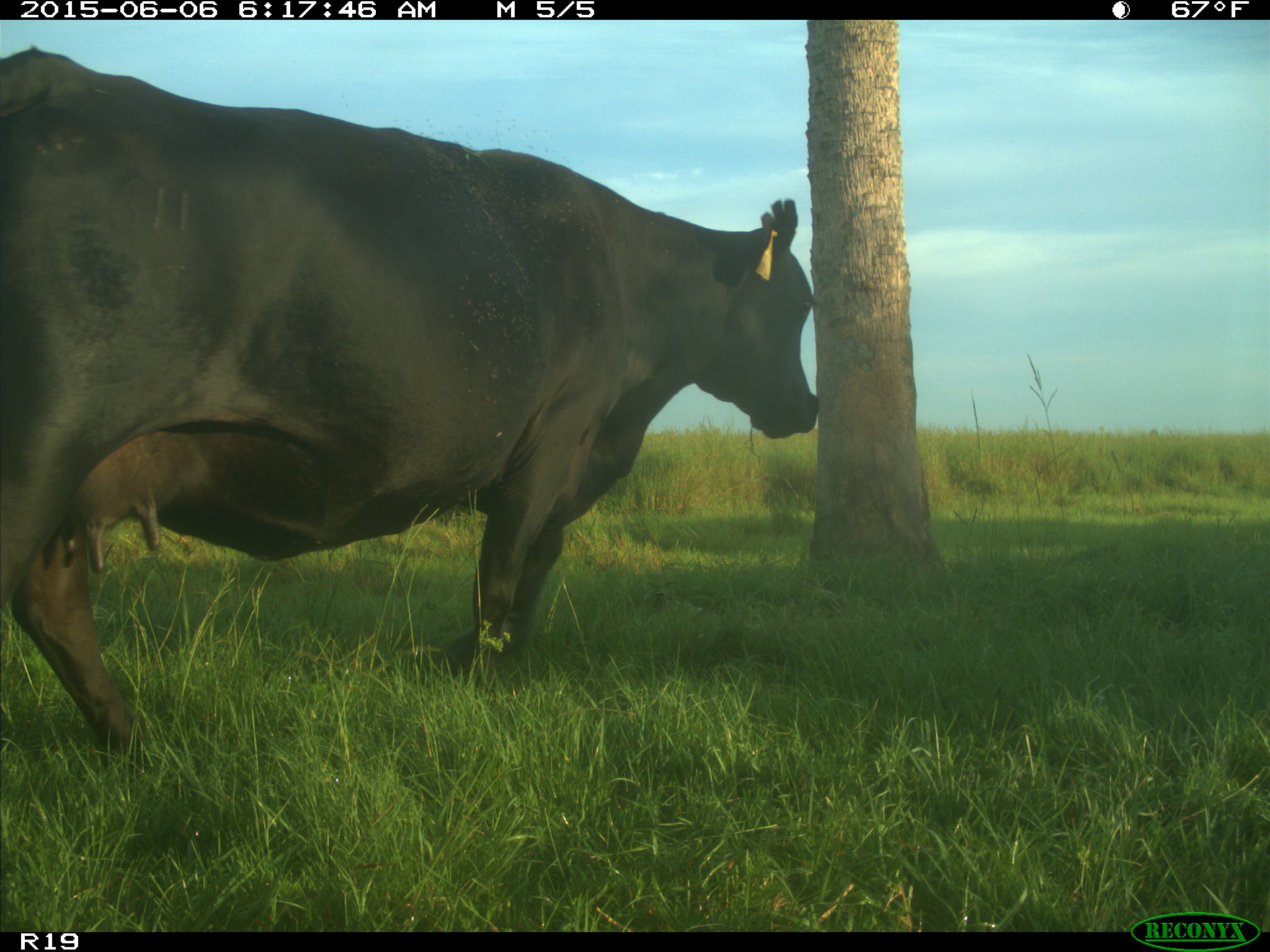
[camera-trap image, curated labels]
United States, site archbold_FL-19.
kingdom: Animalia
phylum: Chordata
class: Mammalia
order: Artiodactyla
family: Bovidae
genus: Bos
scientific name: Bos taurus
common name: domestic cow